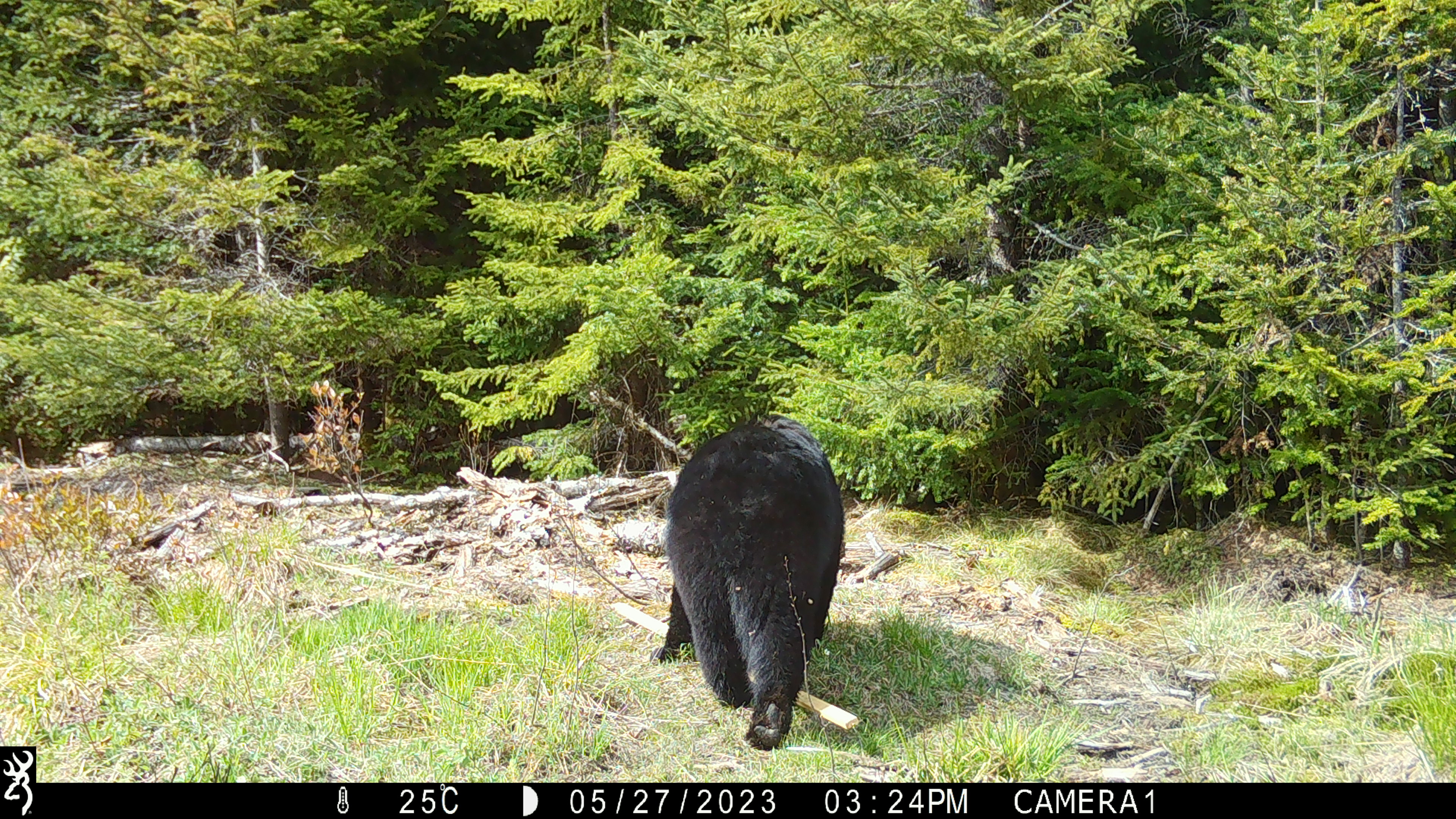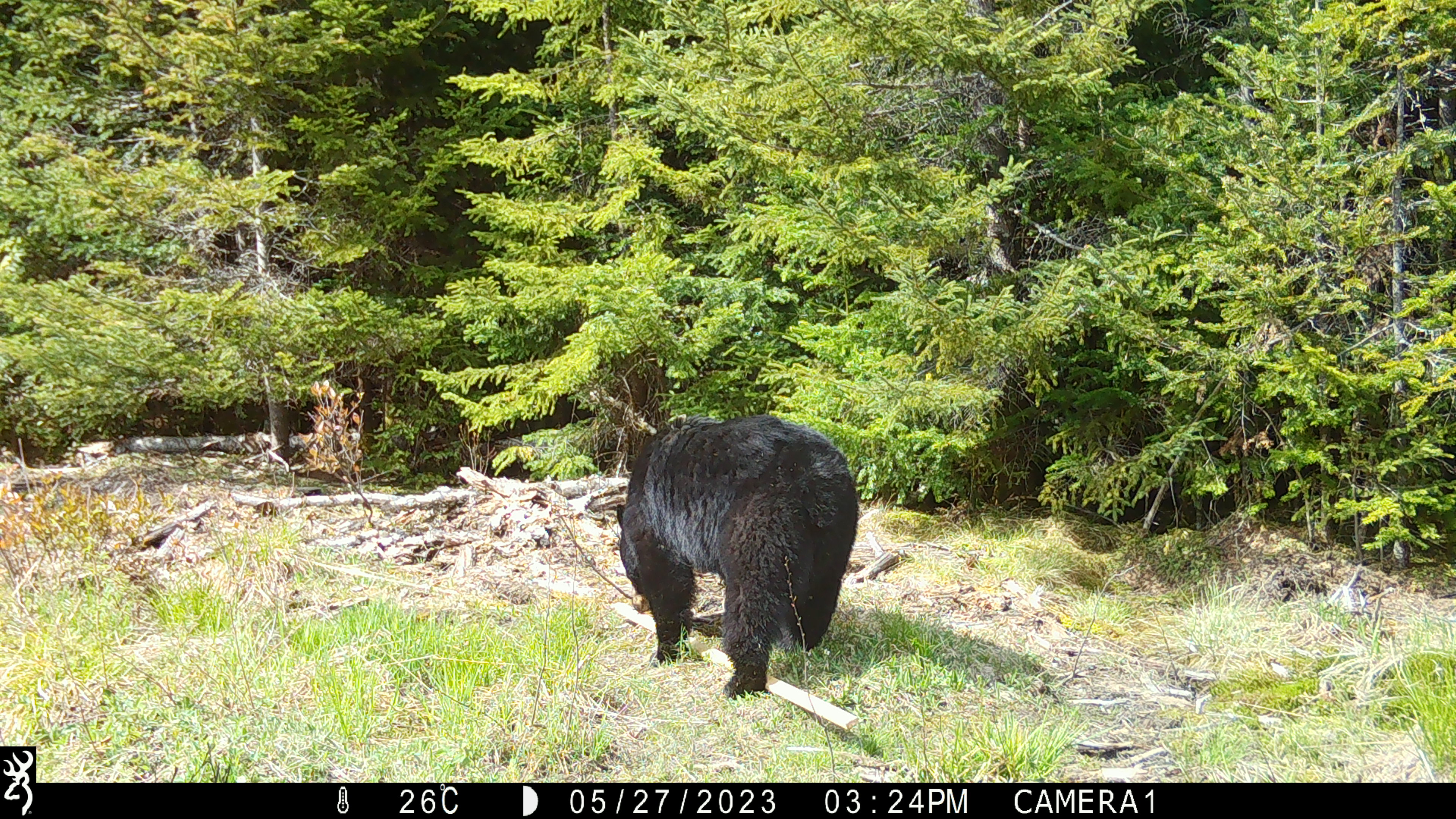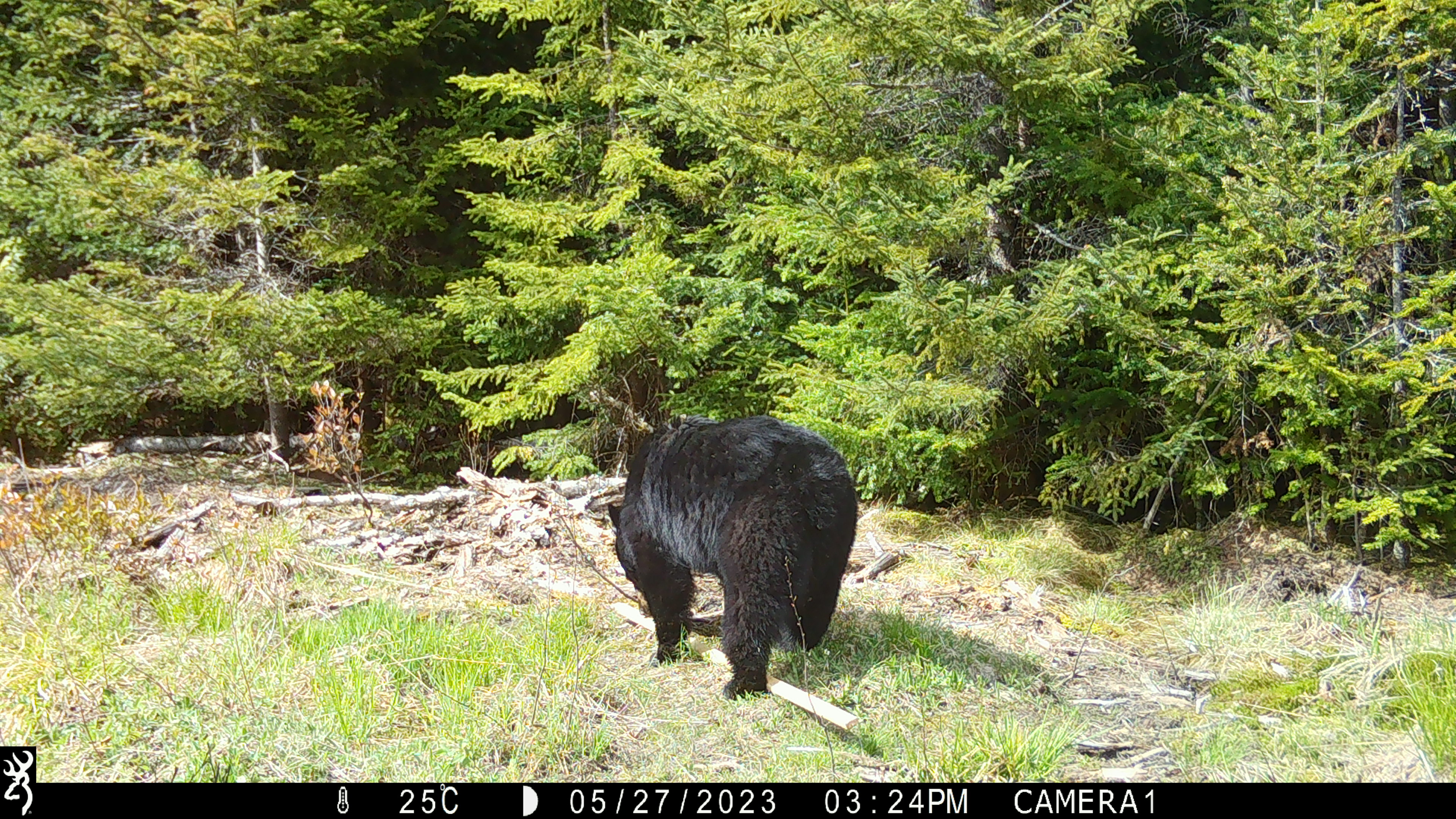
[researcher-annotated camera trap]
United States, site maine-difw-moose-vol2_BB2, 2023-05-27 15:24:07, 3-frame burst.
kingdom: Animalia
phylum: Chordata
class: Mammalia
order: Carnivora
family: Ursidae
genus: Ursus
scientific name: Ursus americanus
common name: black bear